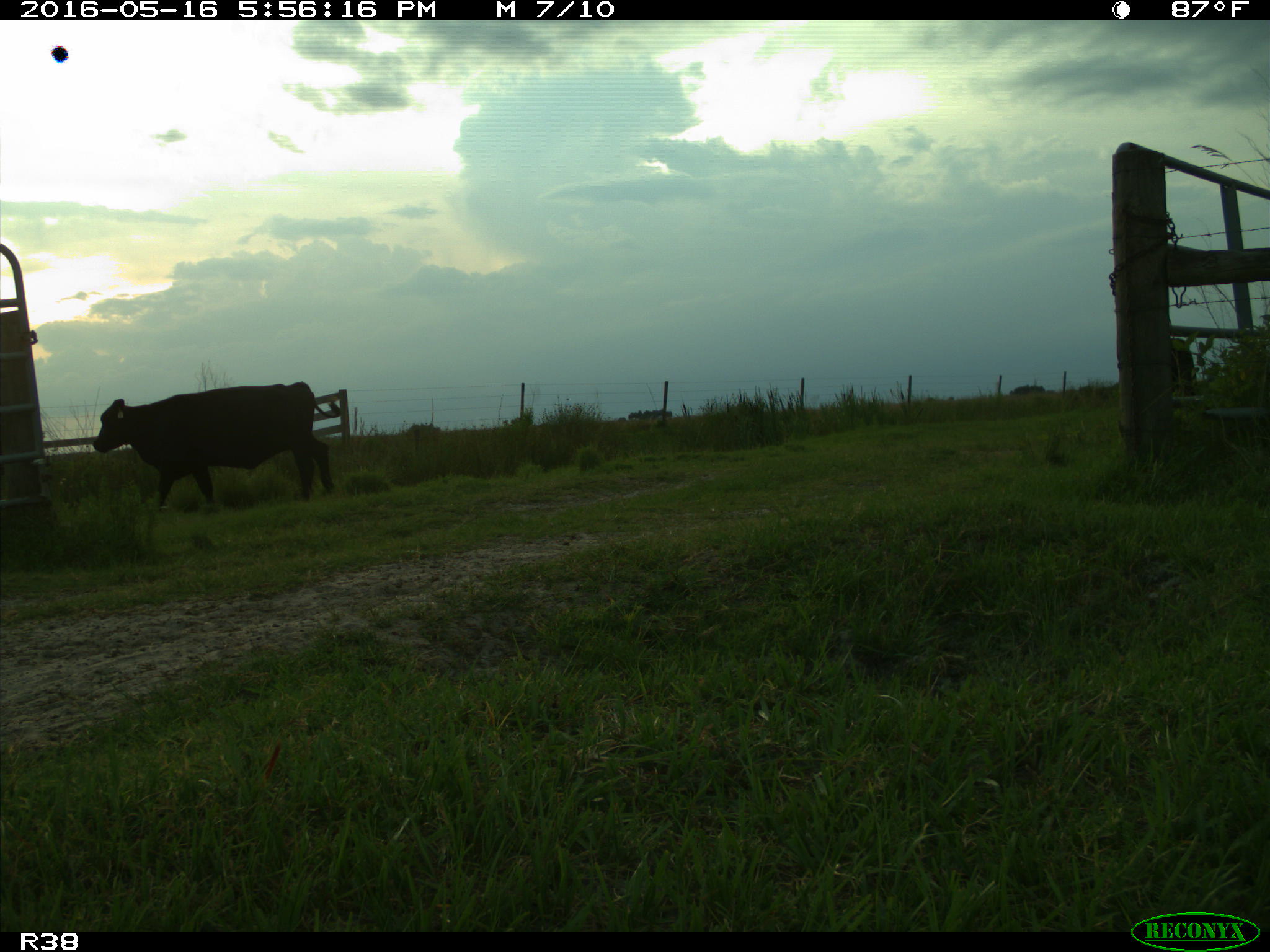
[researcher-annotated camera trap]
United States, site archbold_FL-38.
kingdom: Animalia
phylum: Chordata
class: Mammalia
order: Artiodactyla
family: Bovidae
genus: Bos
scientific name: Bos taurus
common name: domestic cow